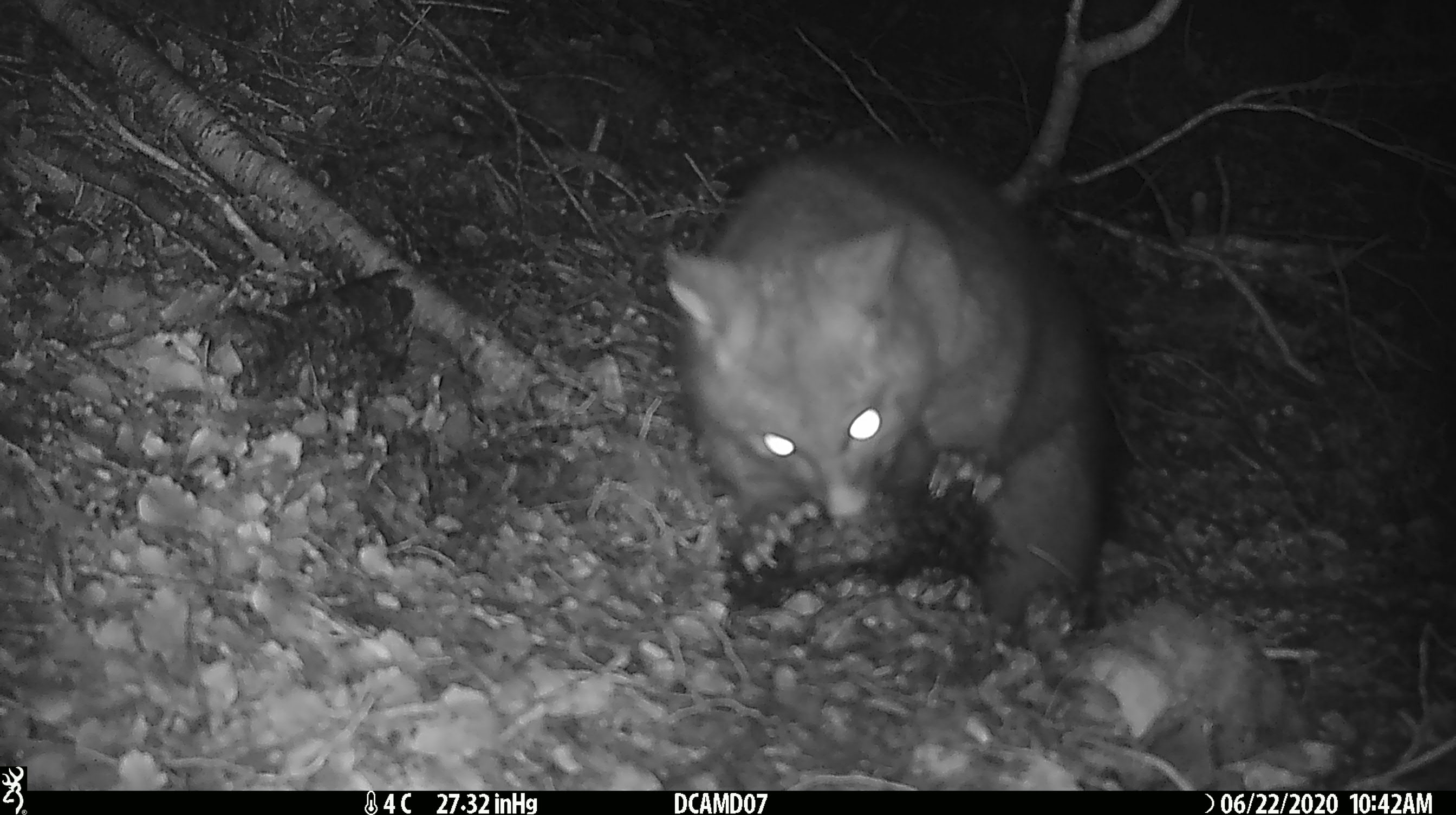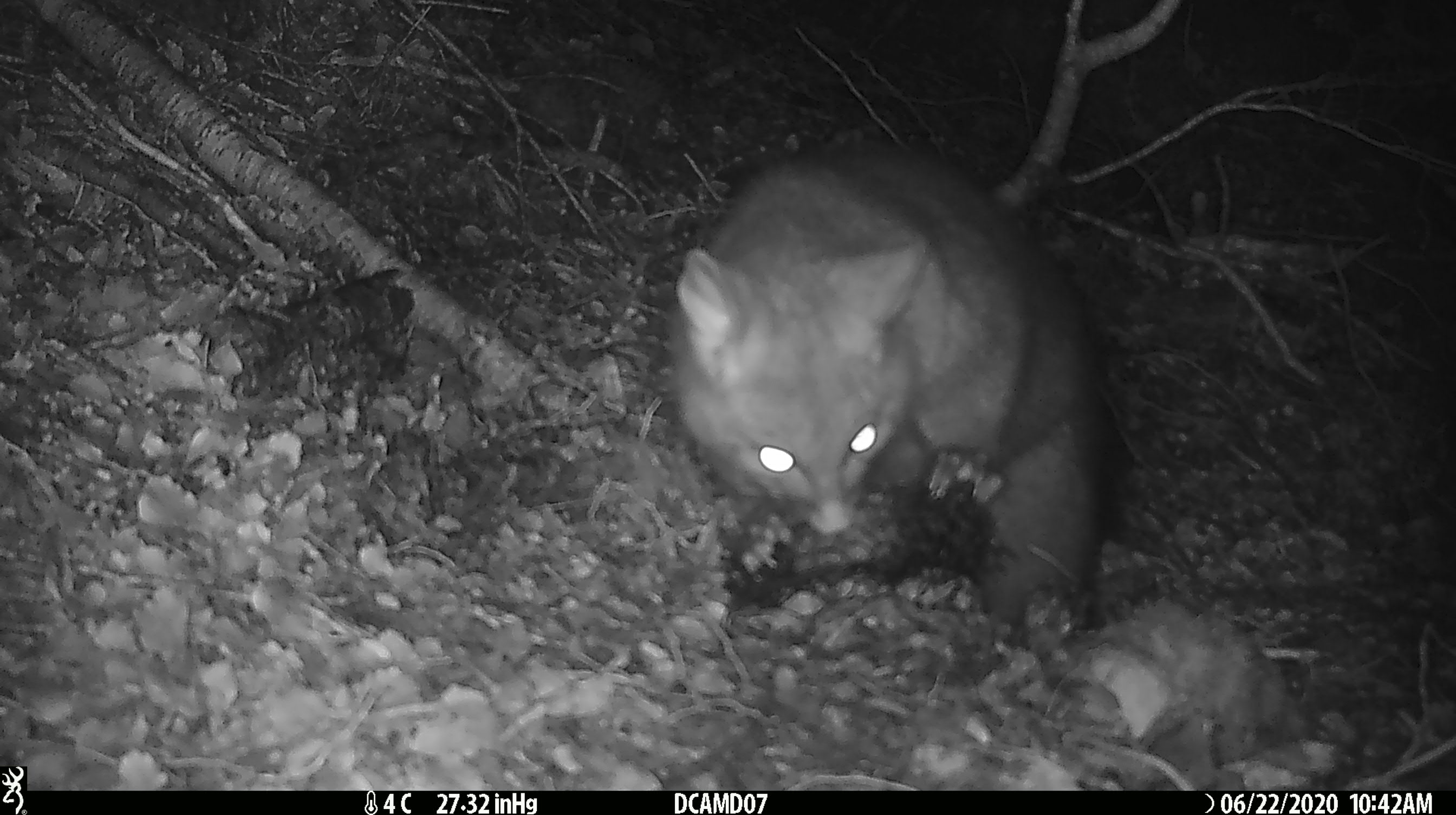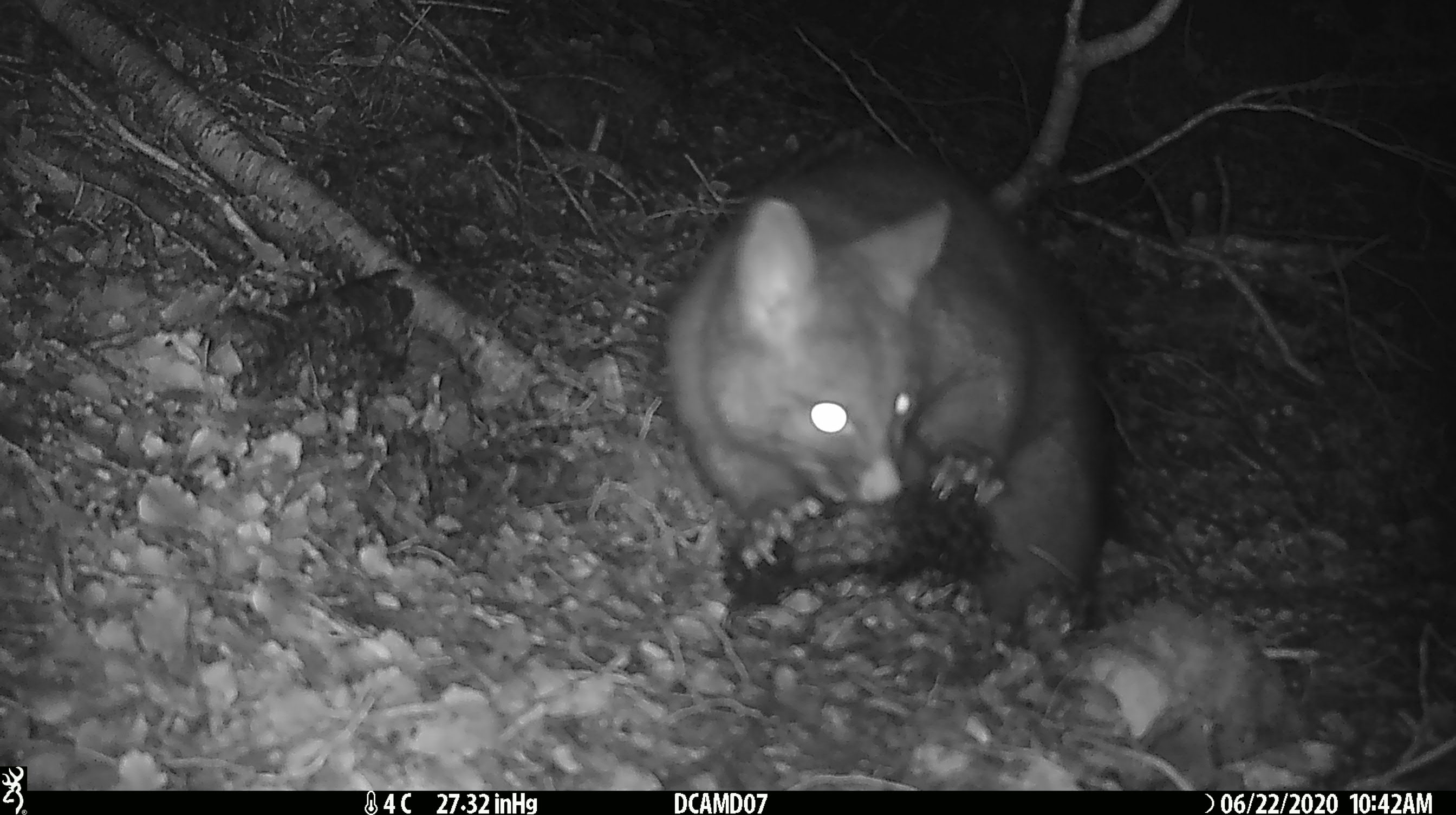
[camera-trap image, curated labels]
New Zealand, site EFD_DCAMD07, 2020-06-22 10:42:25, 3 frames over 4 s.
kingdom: Animalia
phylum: Chordata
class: Mammalia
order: Diprotodontia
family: Phalangeridae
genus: Trichosurus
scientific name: Trichosurus vulpecula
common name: common brushtail possum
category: possum